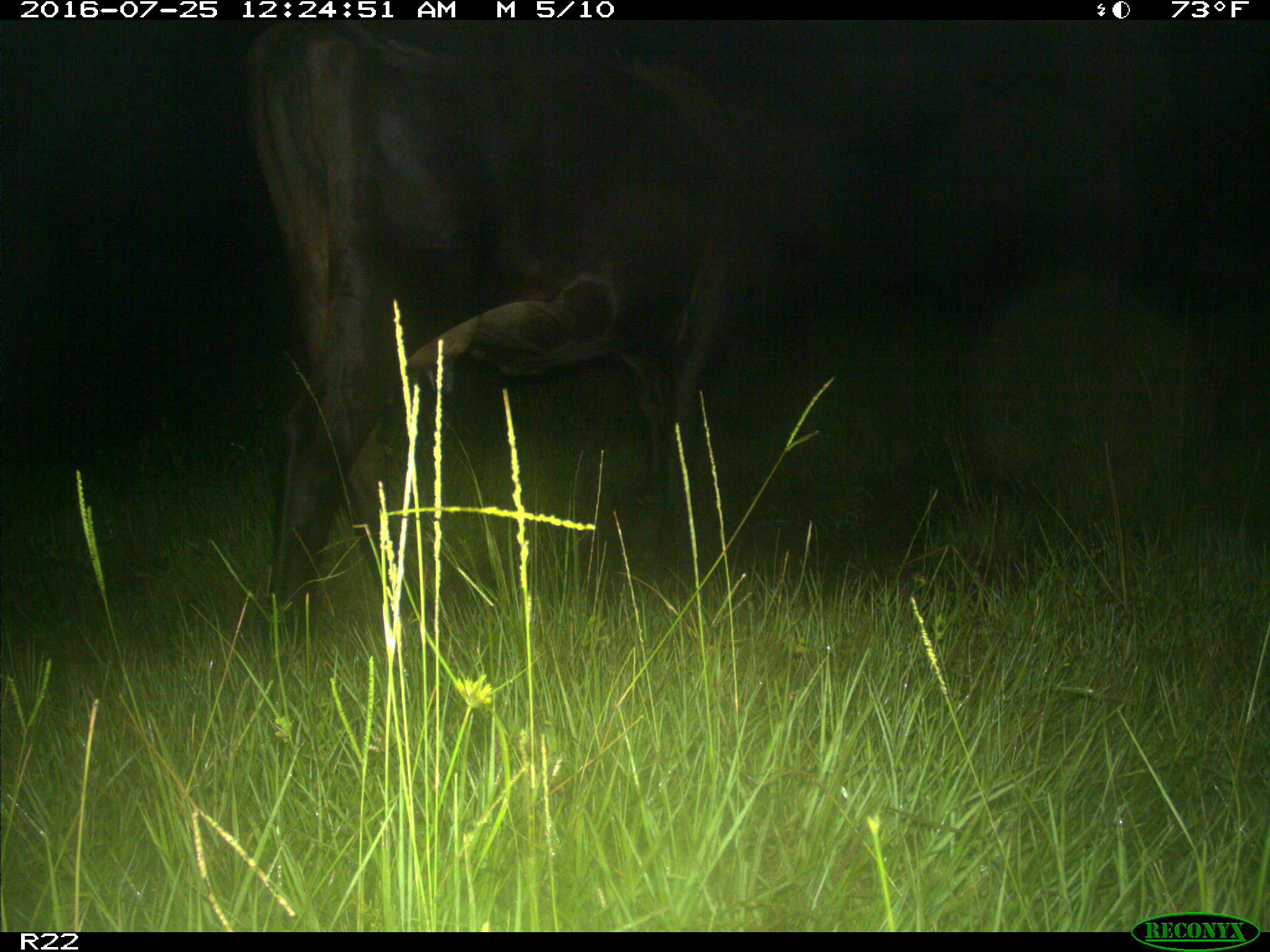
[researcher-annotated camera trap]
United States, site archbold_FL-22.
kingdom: Animalia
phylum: Chordata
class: Mammalia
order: Artiodactyla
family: Bovidae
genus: Bos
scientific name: Bos taurus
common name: domestic cow